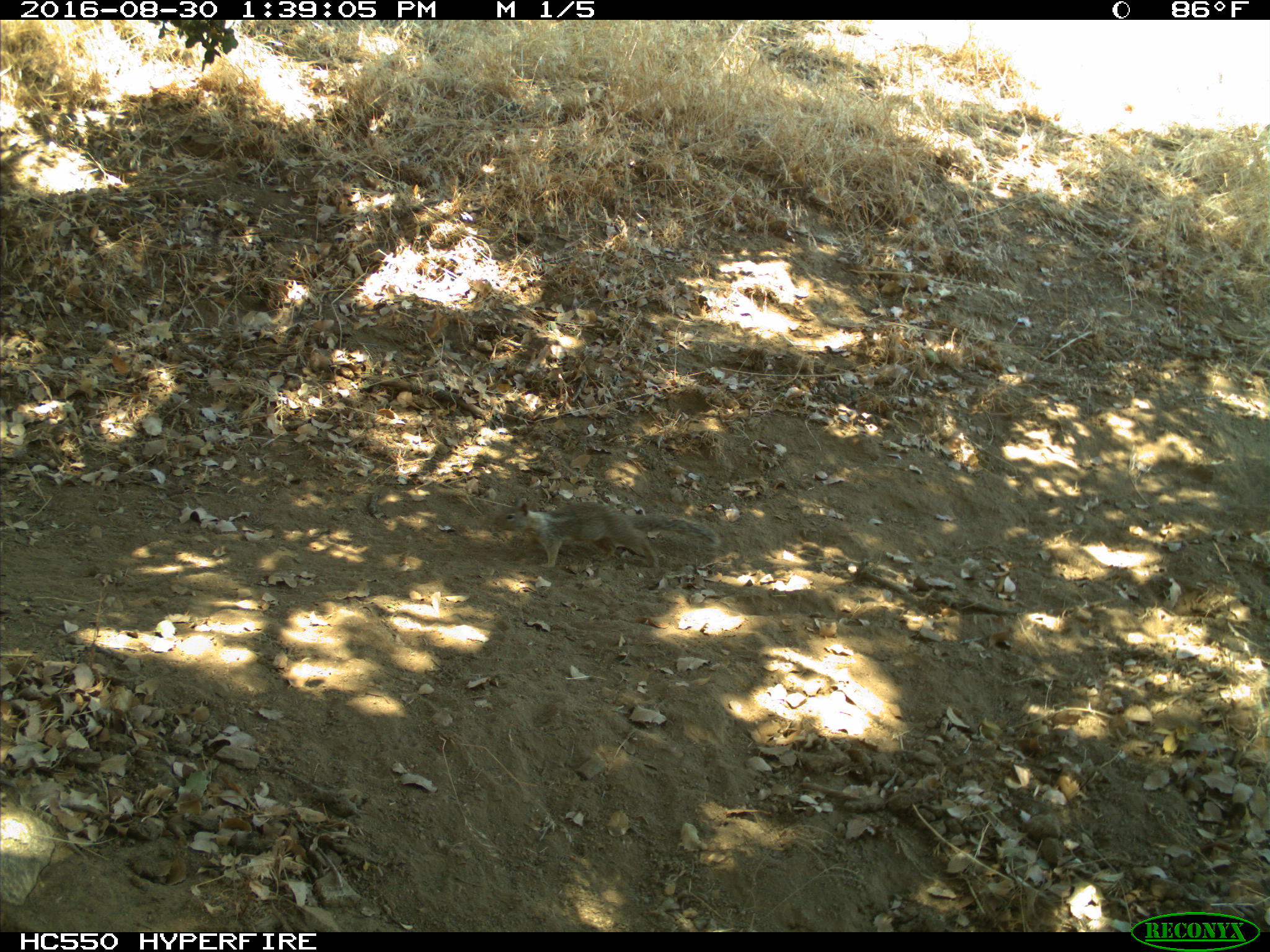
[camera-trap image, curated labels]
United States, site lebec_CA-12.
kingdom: Animalia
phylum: Chordata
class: Mammalia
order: Rodentia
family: Sciuridae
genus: Otospermophilus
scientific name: Otospermophilus beecheyi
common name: california ground squirrel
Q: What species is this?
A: Otospermophilus beecheyi (california ground squirrel).